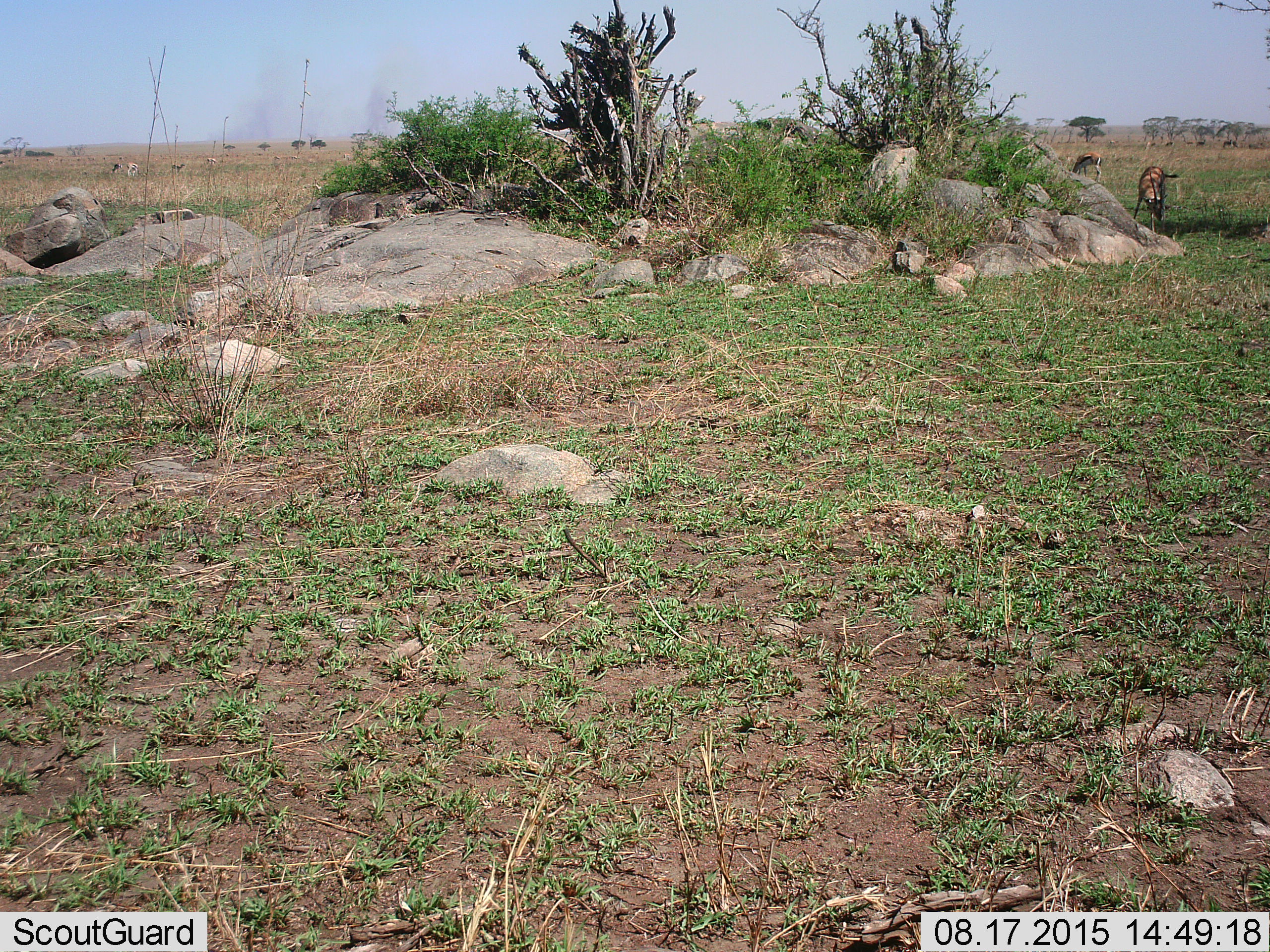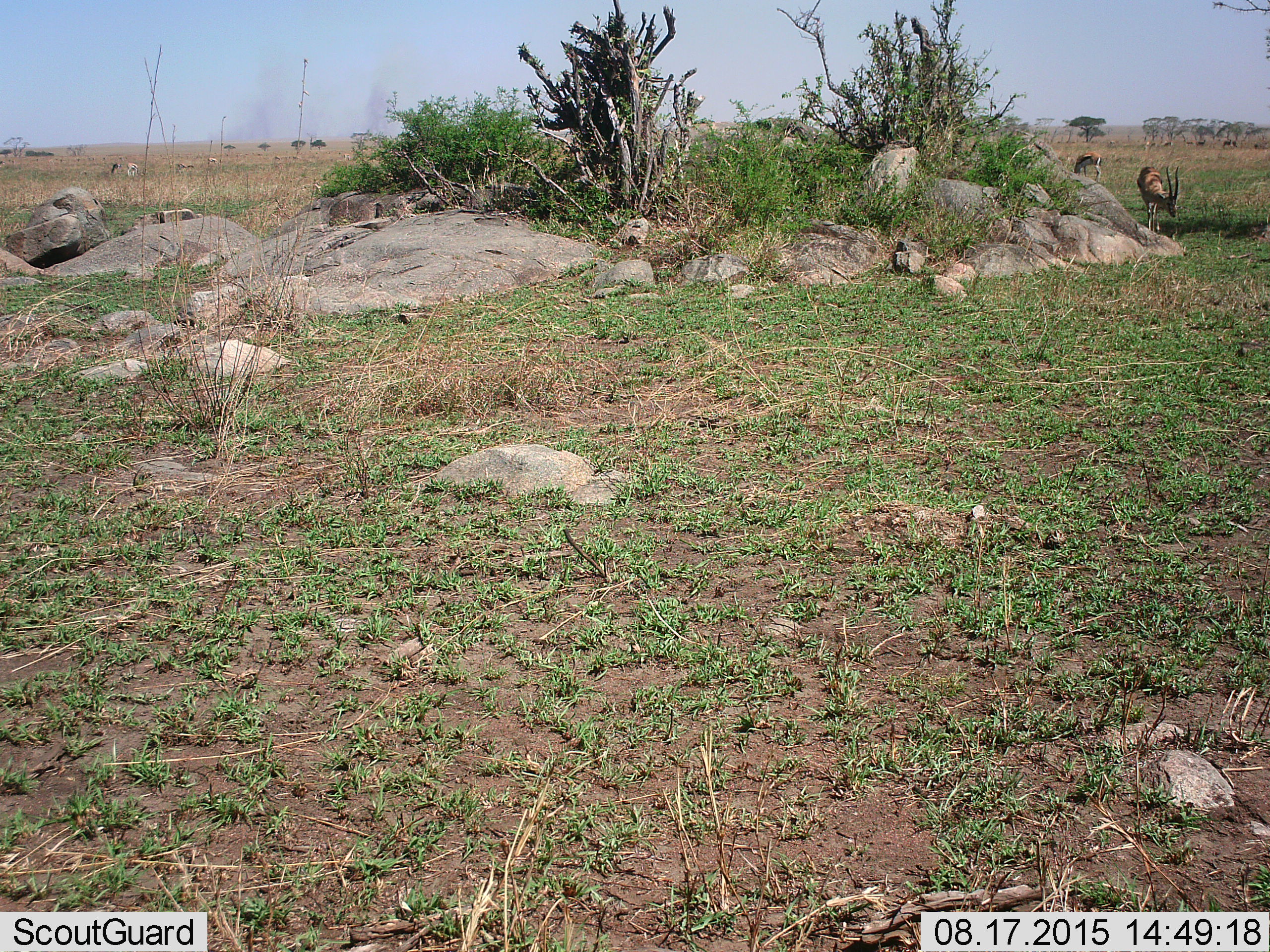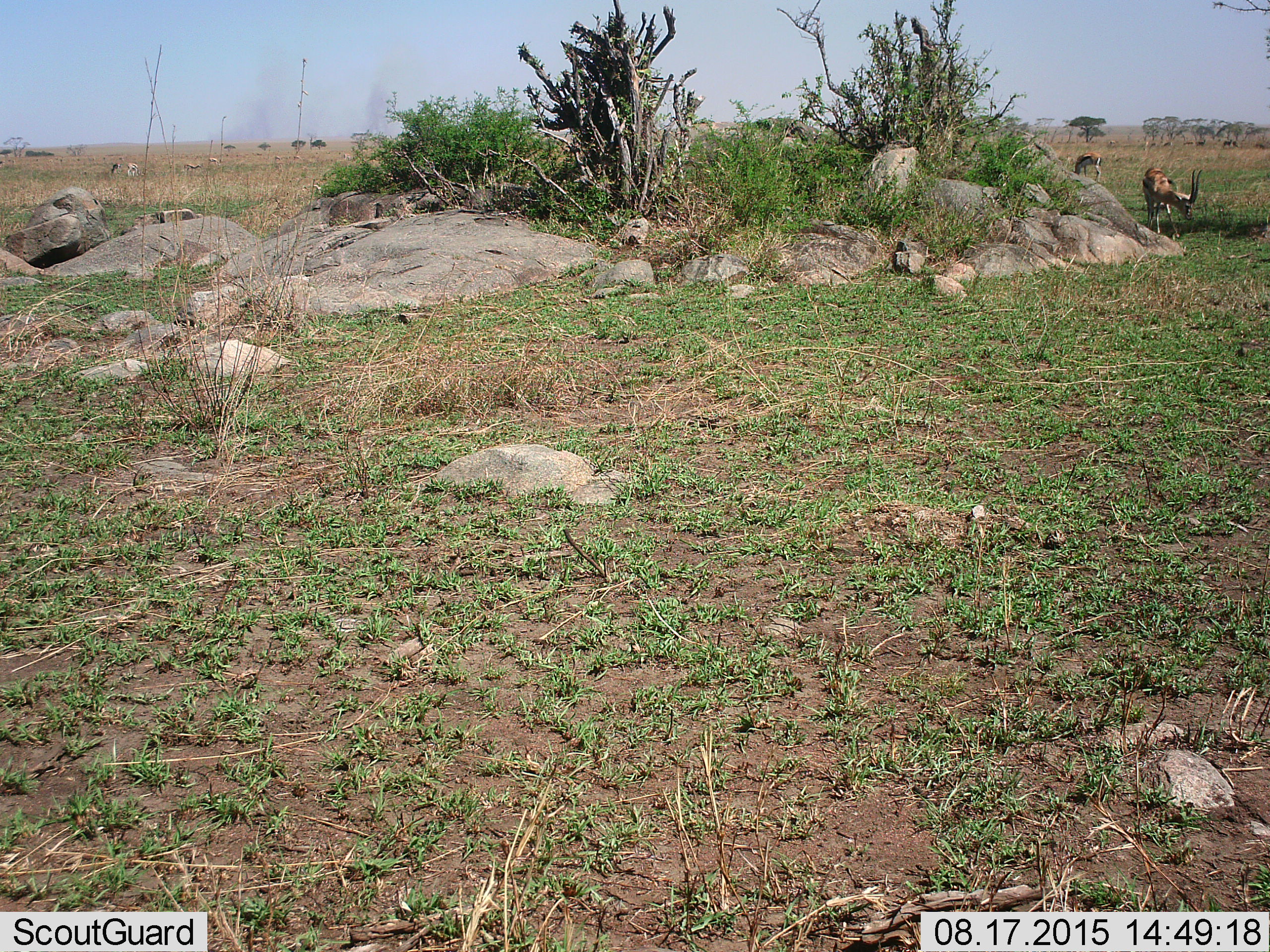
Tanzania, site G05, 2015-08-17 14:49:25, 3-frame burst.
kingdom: Animalia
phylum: Chordata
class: Mammalia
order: Artiodactyla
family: Bovidae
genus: Eudorcas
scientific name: Eudorcas thomsonii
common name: thomson's gazelle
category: gazellethomsons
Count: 6.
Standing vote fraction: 40%.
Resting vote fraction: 10%.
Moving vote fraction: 40%.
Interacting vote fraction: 10%.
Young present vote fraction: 0%.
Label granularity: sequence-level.